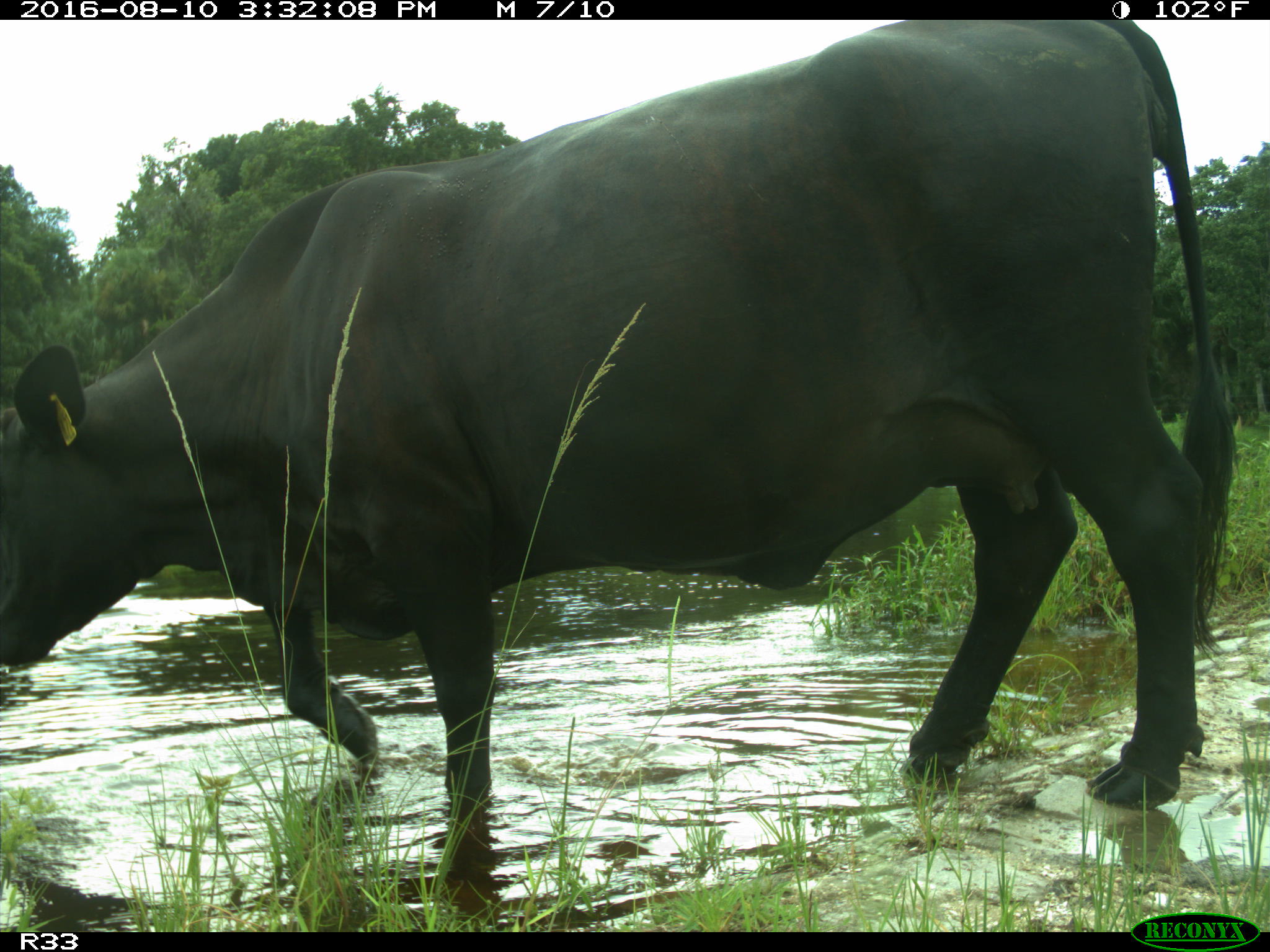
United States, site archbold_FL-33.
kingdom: Animalia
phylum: Chordata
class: Mammalia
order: Artiodactyla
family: Bovidae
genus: Bos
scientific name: Bos taurus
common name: domestic cow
Bos taurus (domestic cow).